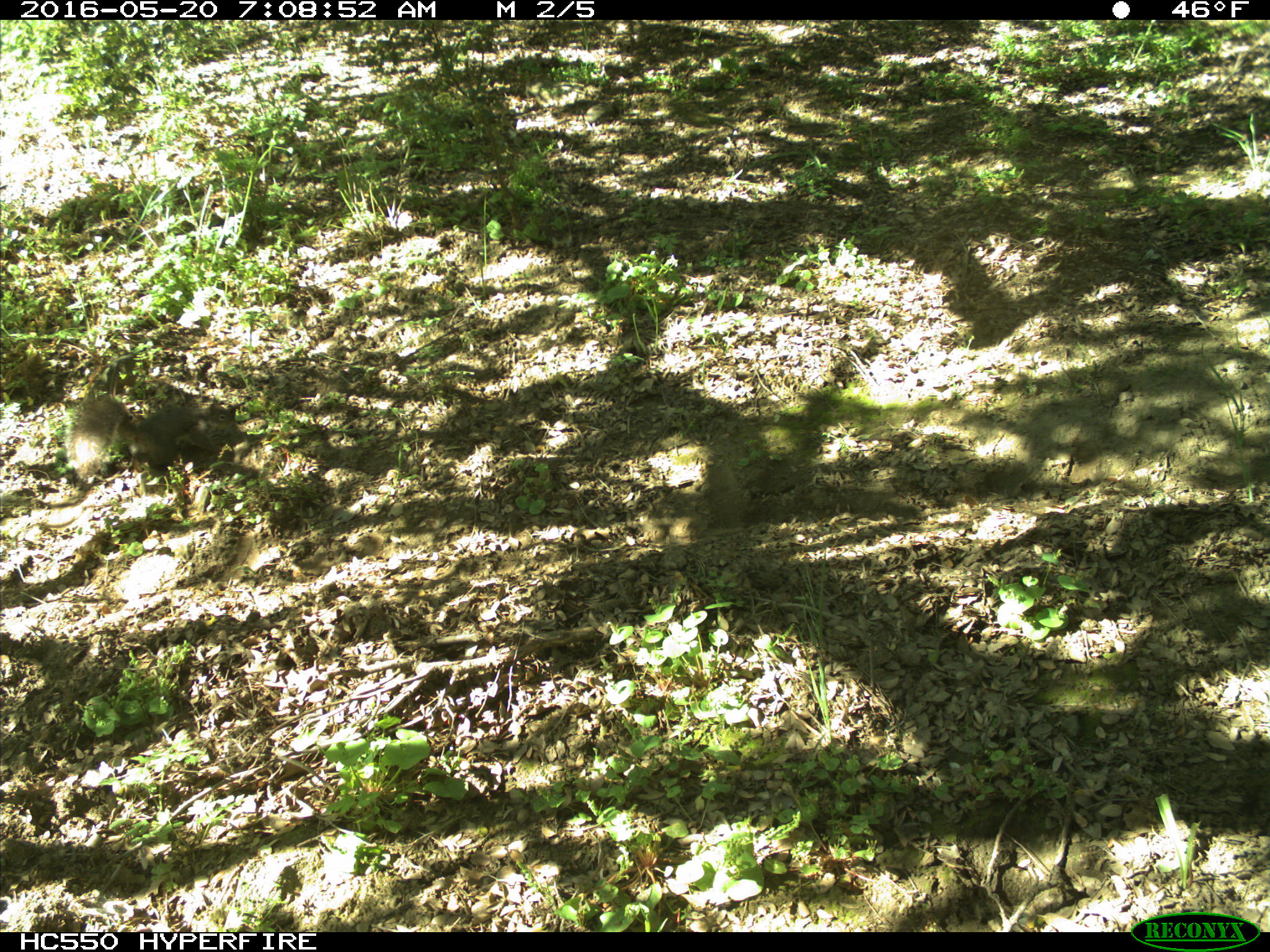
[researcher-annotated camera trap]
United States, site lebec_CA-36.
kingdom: Animalia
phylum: Chordata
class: Mammalia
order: Rodentia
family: Sciuridae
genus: Sciurus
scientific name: Sciurus carolinensis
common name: eastern gray squirrel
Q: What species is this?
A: Sciurus carolinensis (eastern gray squirrel).